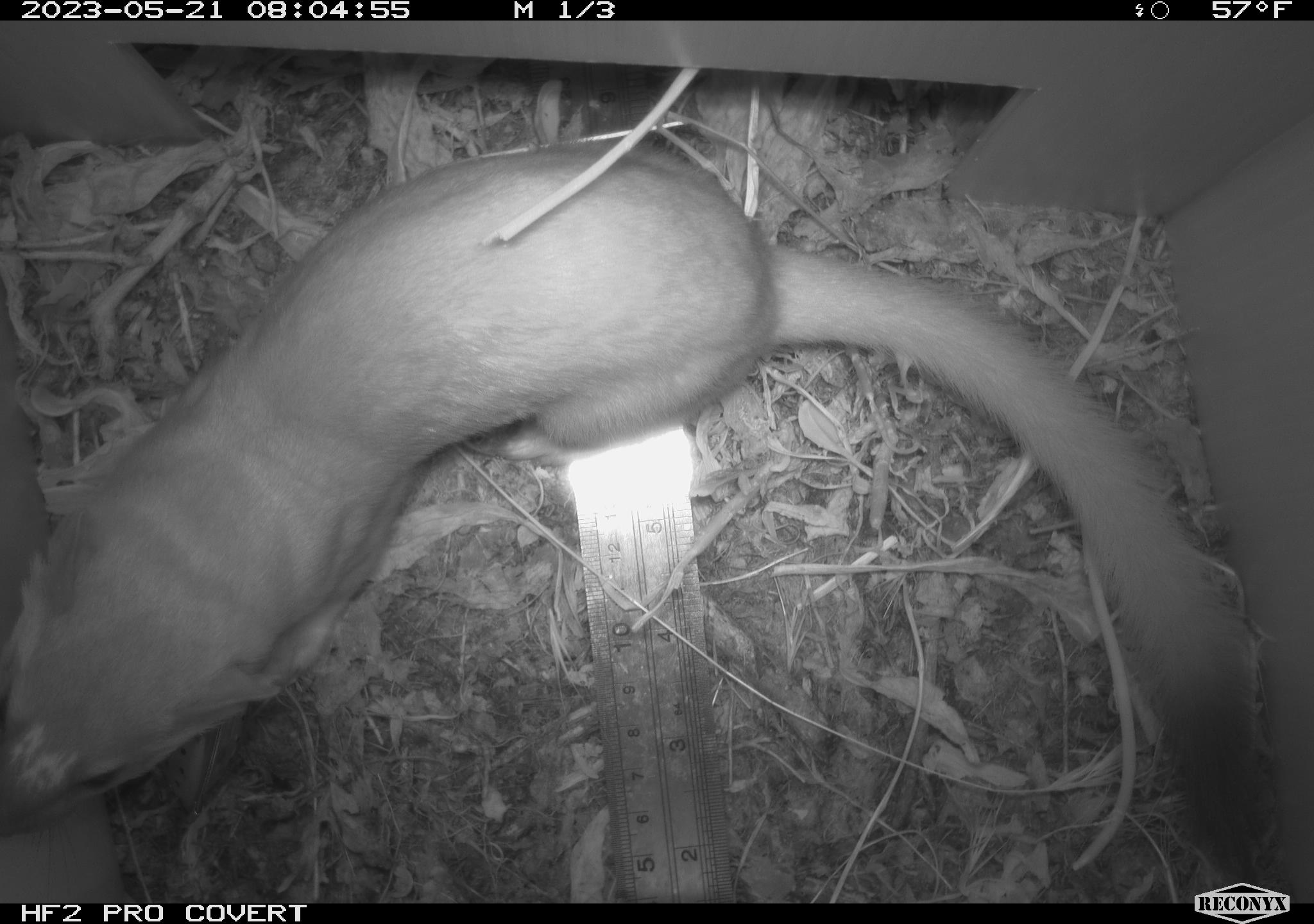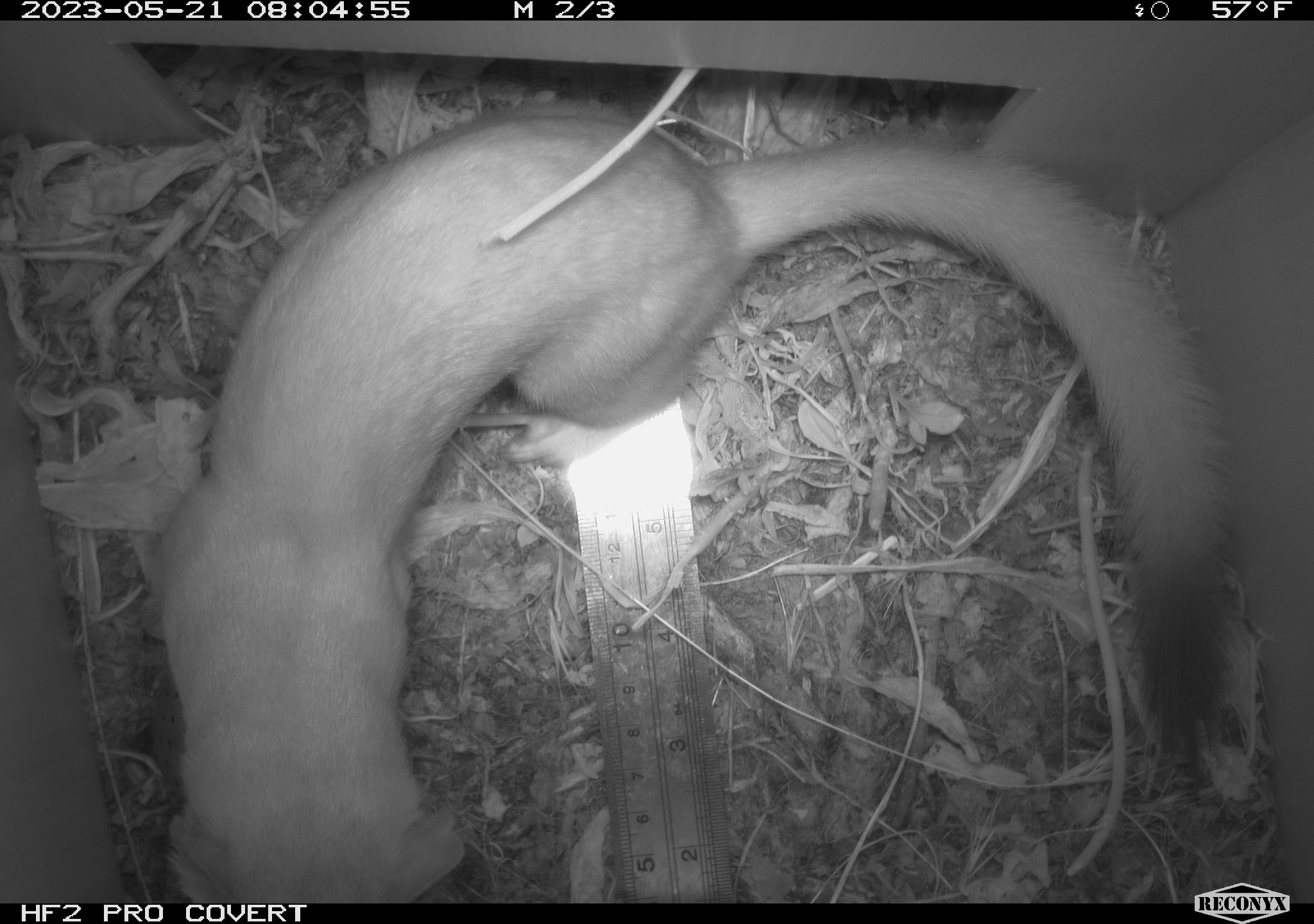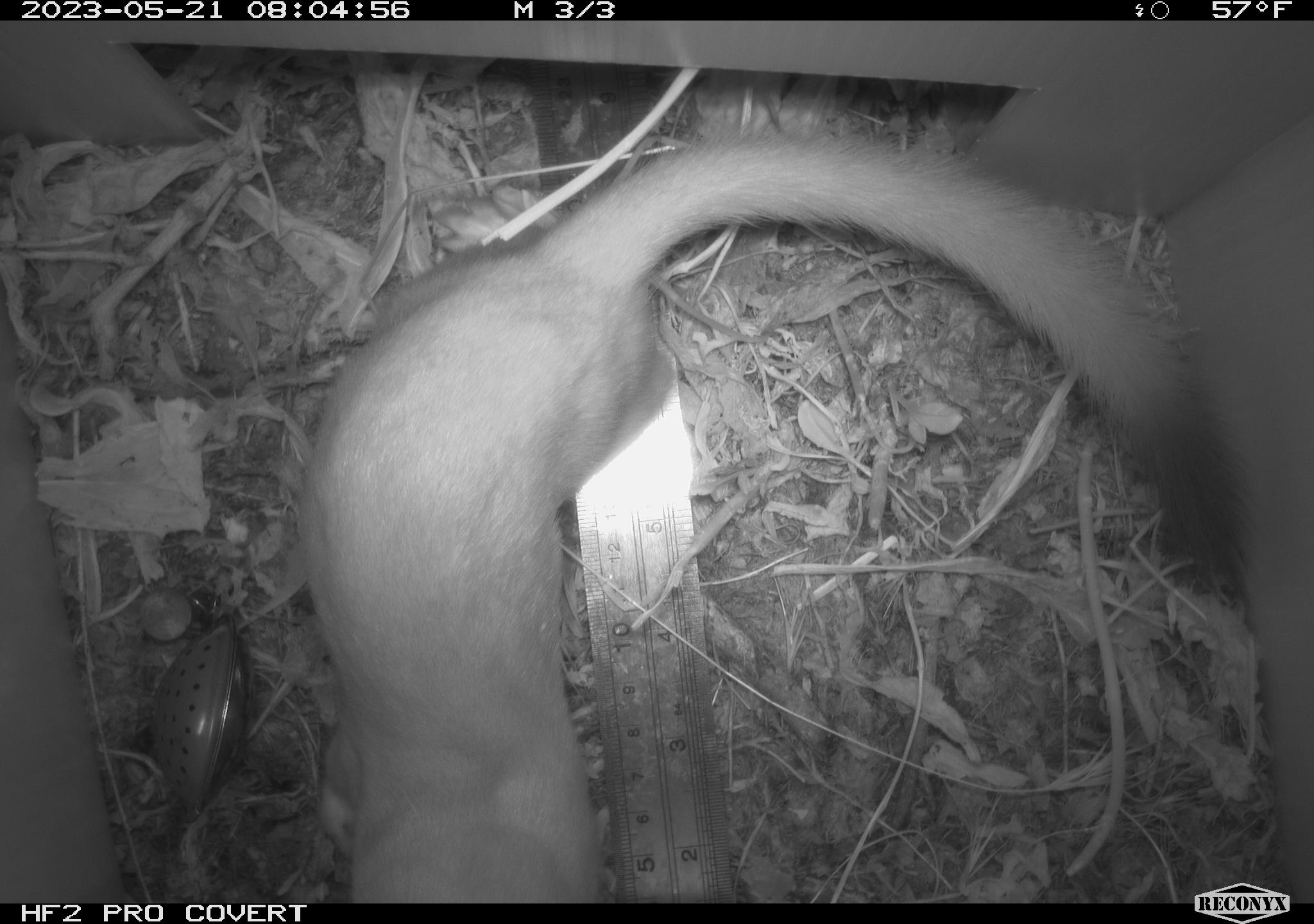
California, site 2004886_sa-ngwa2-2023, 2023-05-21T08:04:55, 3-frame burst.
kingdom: Animalia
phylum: Chordata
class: Mammalia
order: Carnivora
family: Mustelidae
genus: Neogale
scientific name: Neogale frenata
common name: long-tailed weasel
Long-tailed weasel (Neogale frenata).